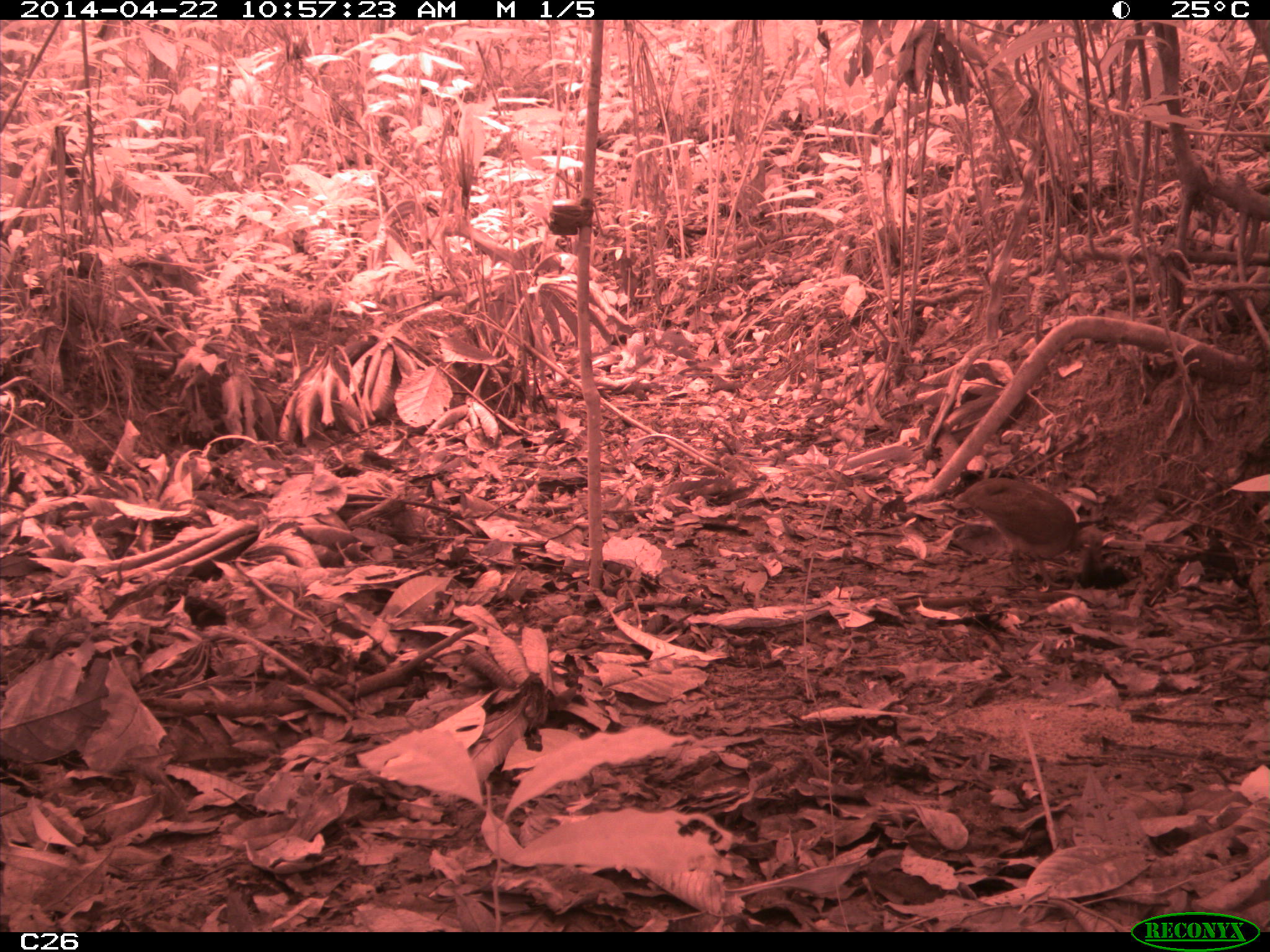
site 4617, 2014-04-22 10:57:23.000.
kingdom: Animalia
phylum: Chordata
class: Aves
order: Tinamiformes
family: Tinamidae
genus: Tinamus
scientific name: Tinamus major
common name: great tinamou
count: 1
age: adult